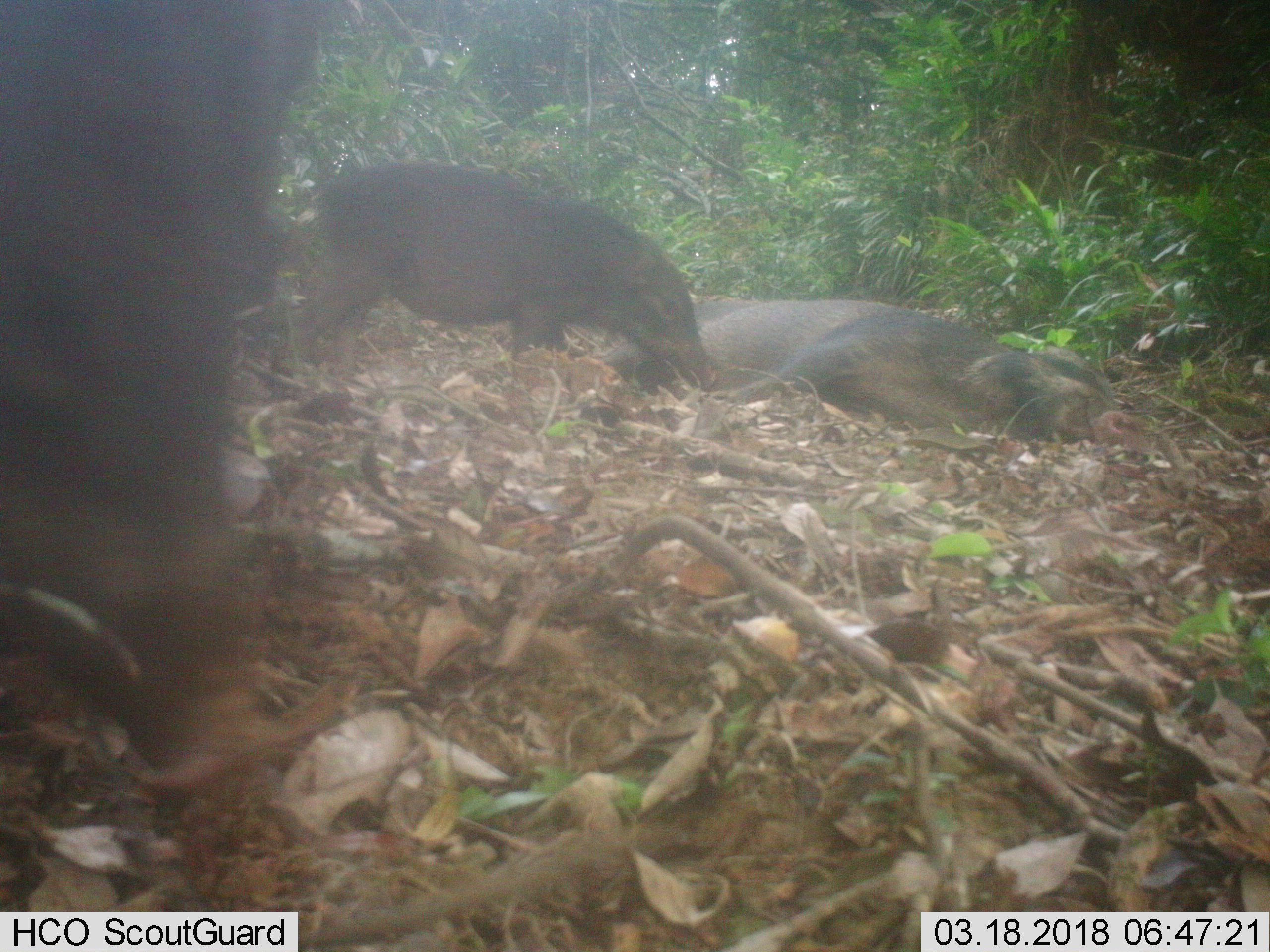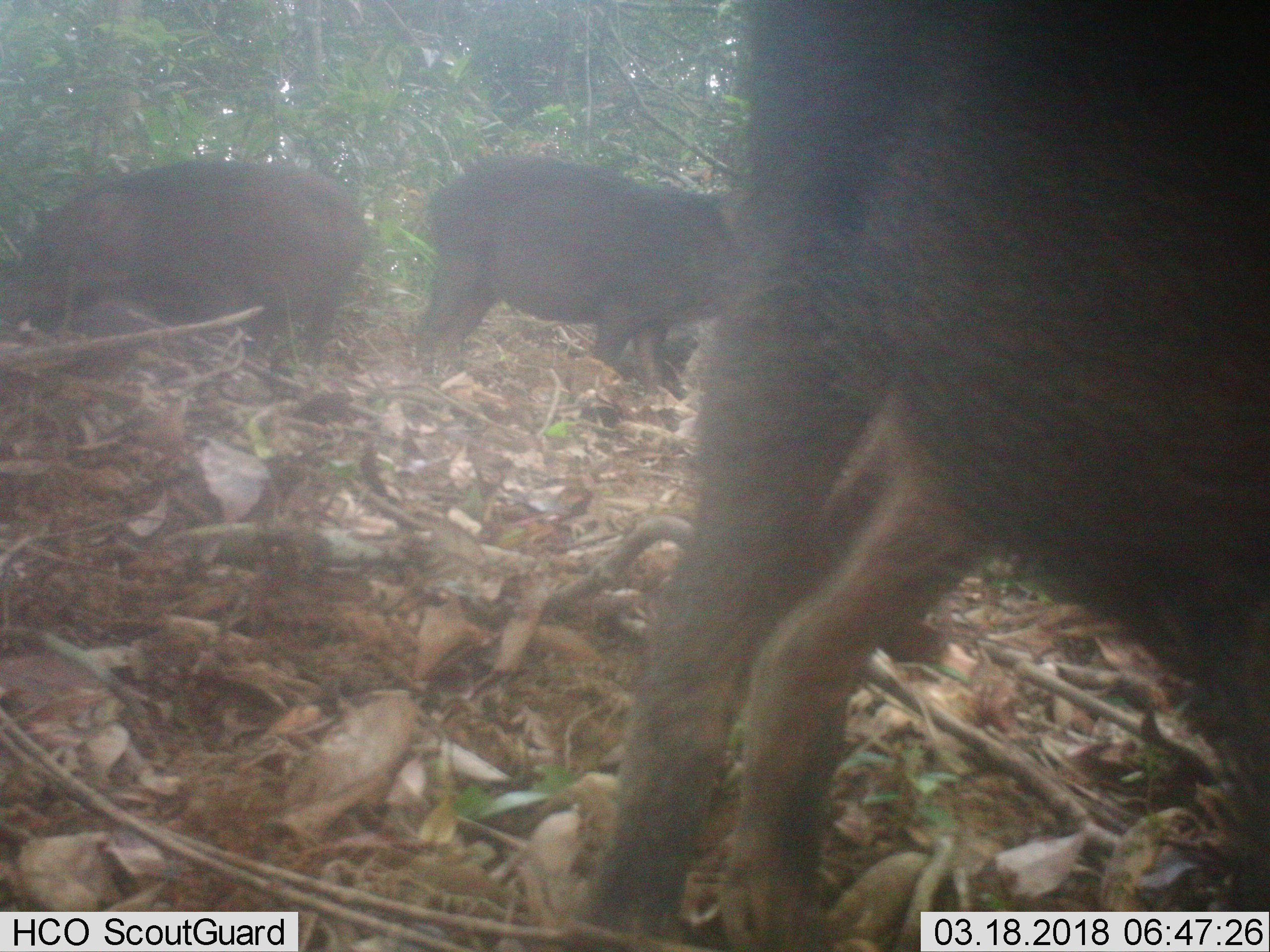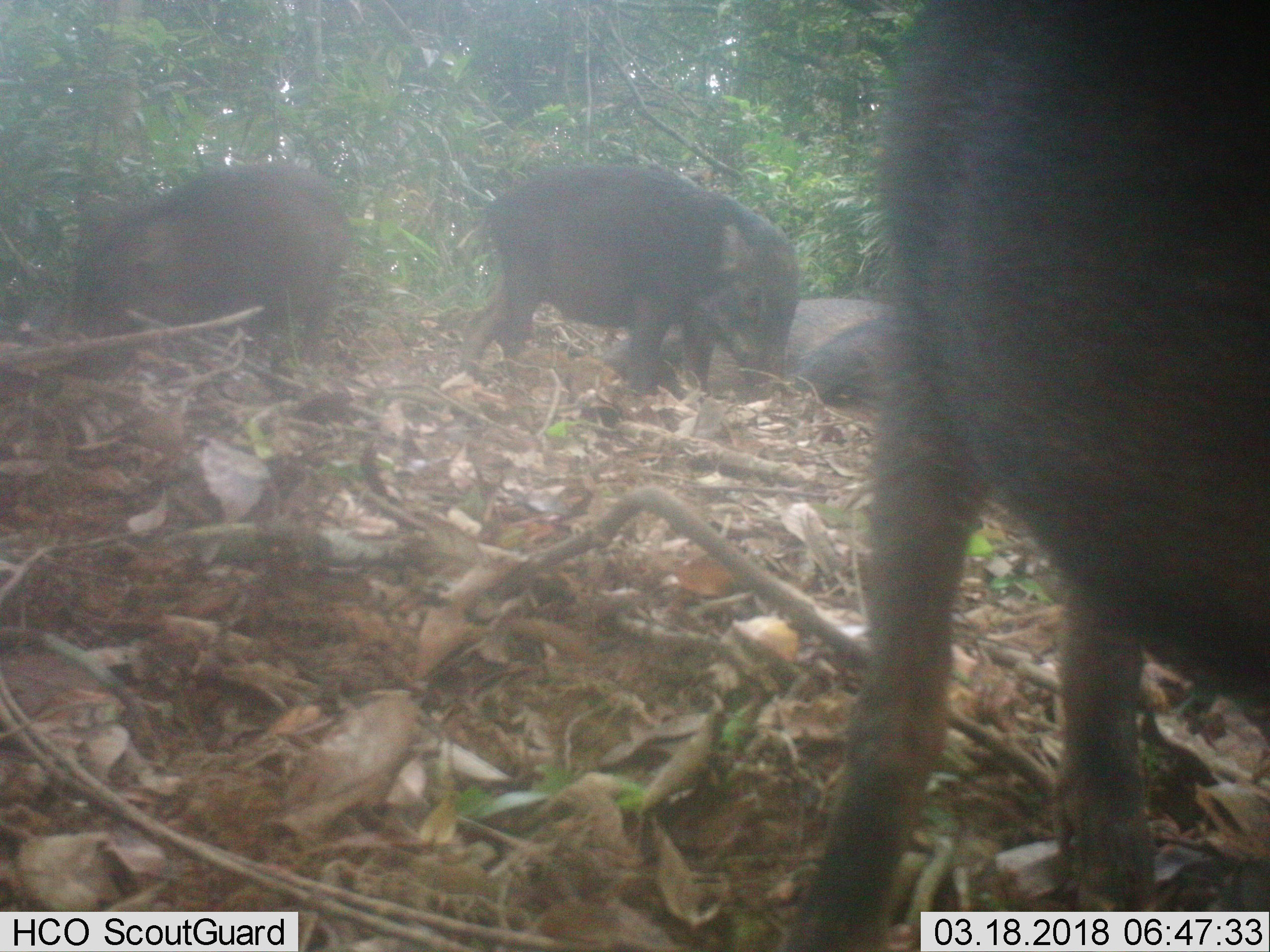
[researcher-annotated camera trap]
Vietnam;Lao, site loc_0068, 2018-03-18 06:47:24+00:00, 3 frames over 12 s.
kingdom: Animalia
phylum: Chordata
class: Mammalia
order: Artiodactyla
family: Suidae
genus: Sus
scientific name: Sus scrofa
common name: eurasian wild pig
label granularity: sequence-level